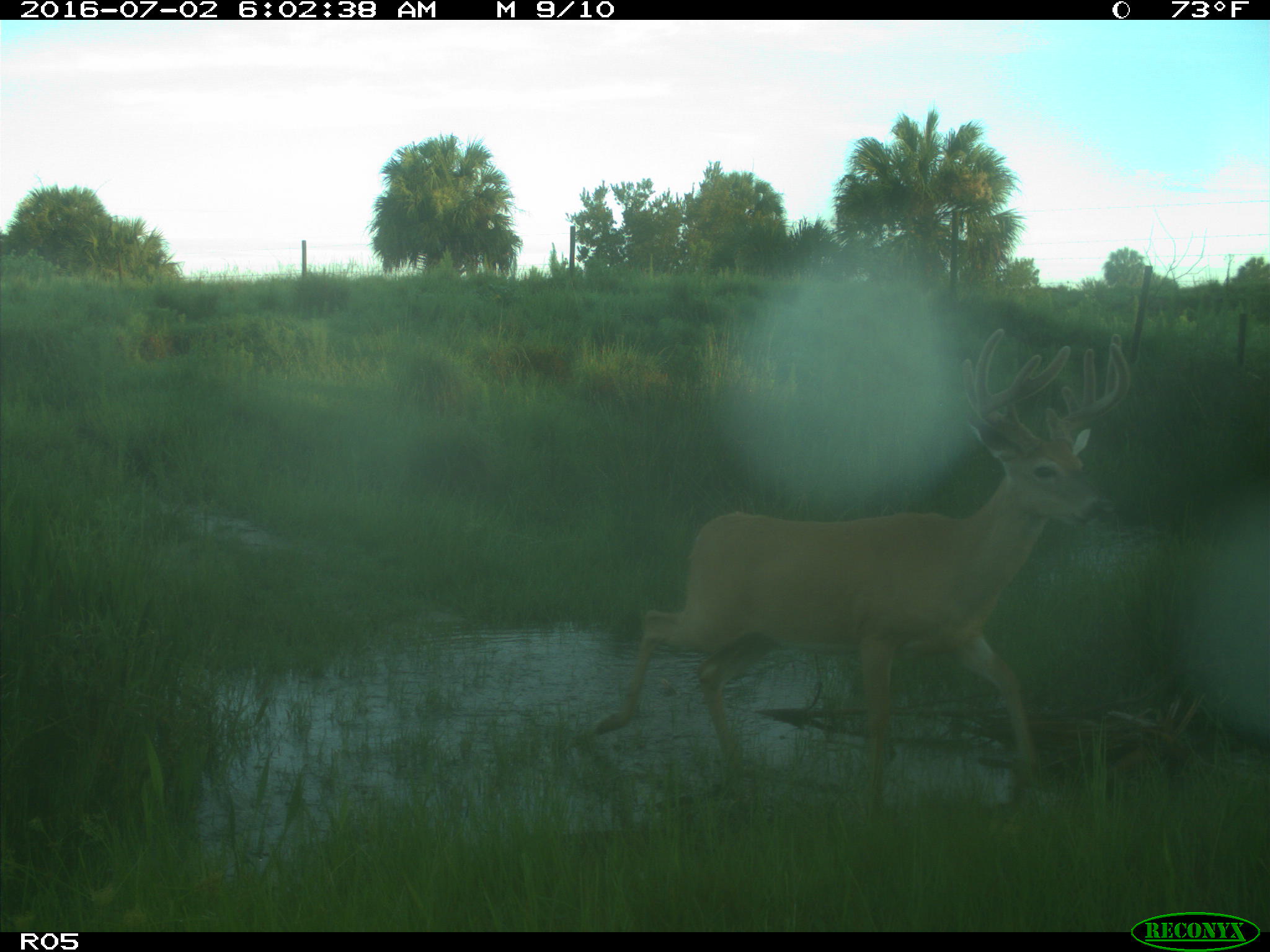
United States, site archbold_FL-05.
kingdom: Animalia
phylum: Chordata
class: Mammalia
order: Artiodactyla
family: Cervidae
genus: Odocoileus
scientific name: Odocoileus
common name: deer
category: unidentified deer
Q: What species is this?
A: Unidentified deer (deer) (Odocoileus).